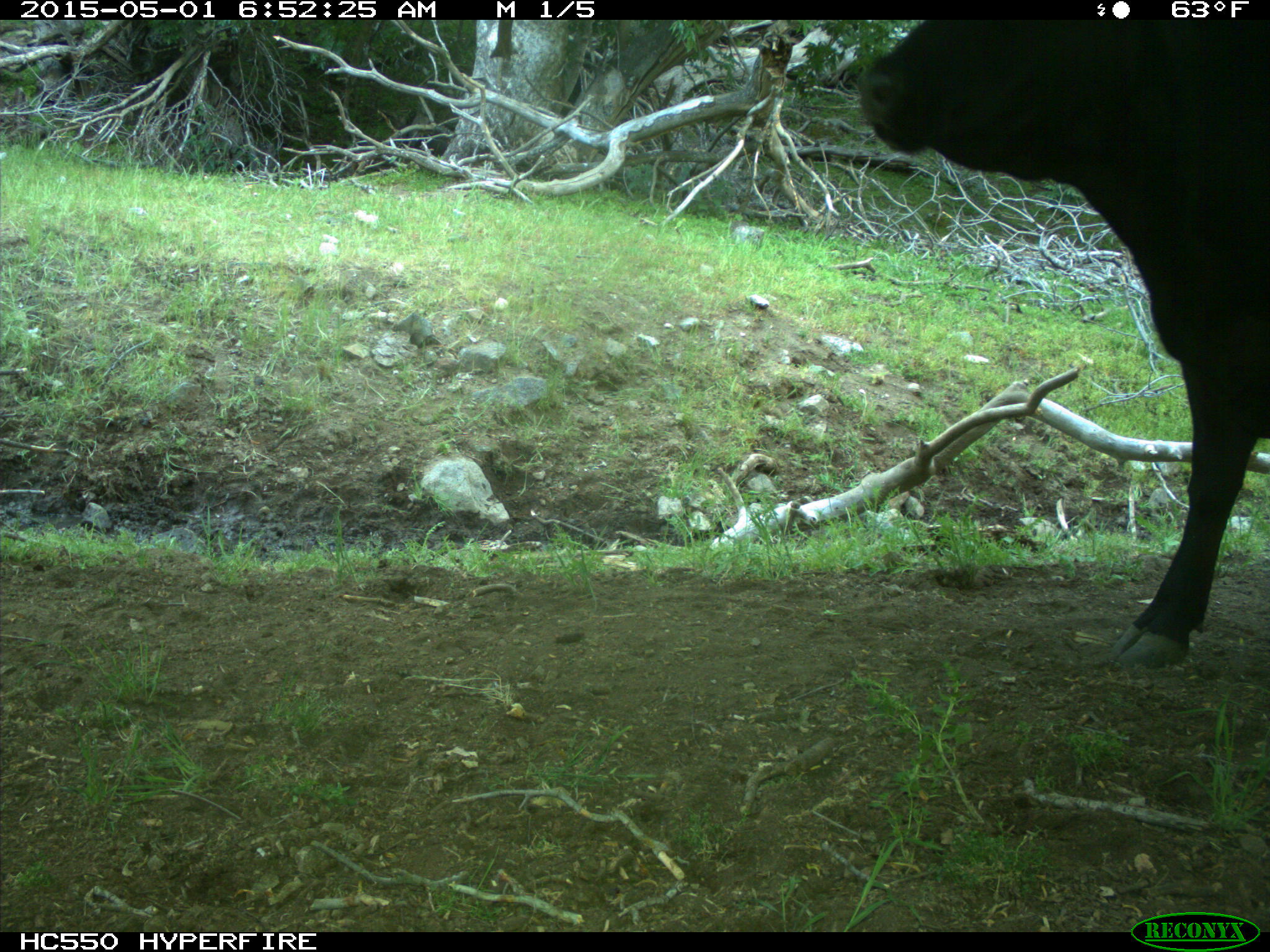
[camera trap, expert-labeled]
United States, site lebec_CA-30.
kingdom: Animalia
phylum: Chordata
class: Mammalia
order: Artiodactyla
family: Bovidae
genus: Bos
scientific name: Bos taurus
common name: domestic cow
Bos taurus (domestic cow).